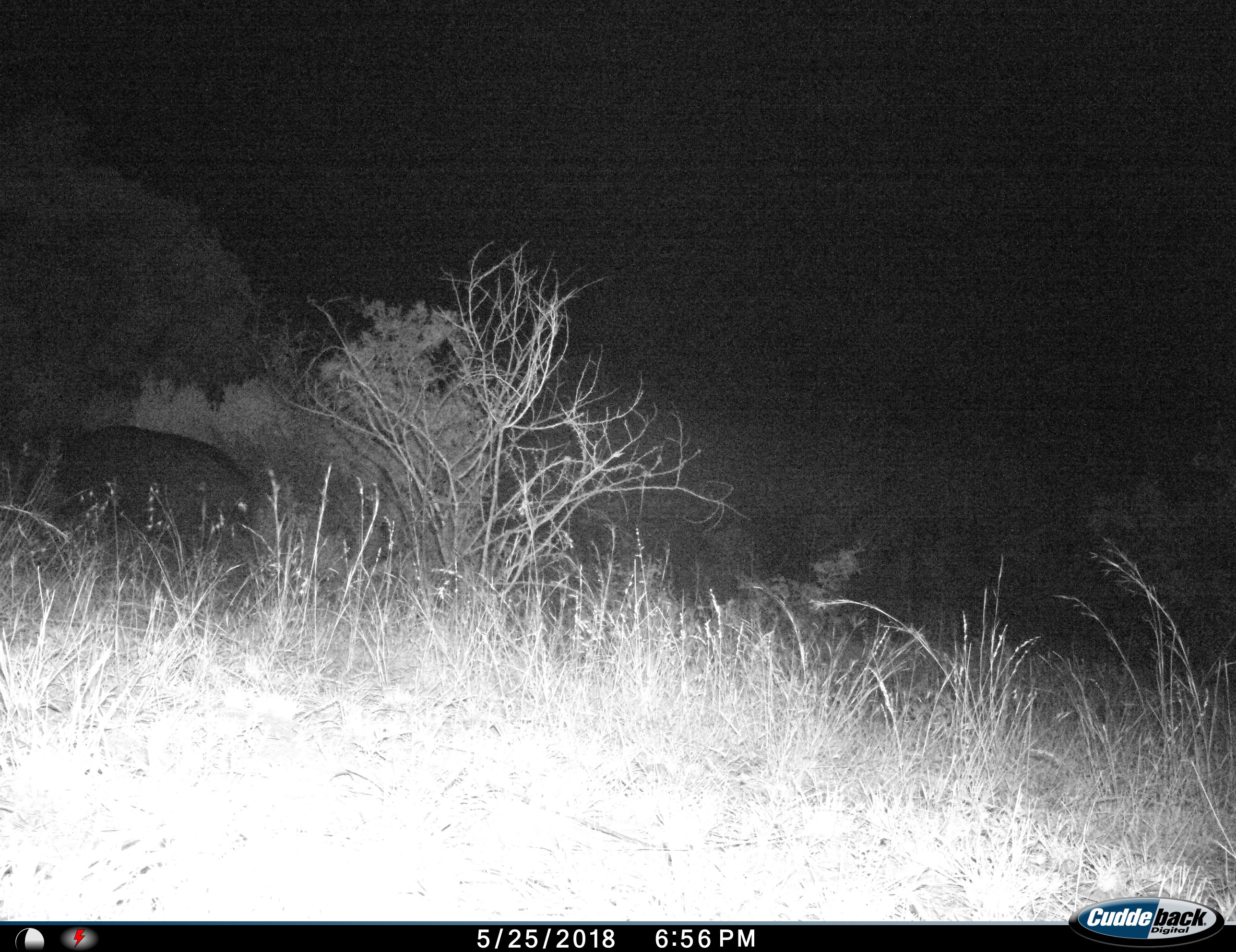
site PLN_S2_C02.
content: unidentified animal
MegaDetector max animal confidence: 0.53